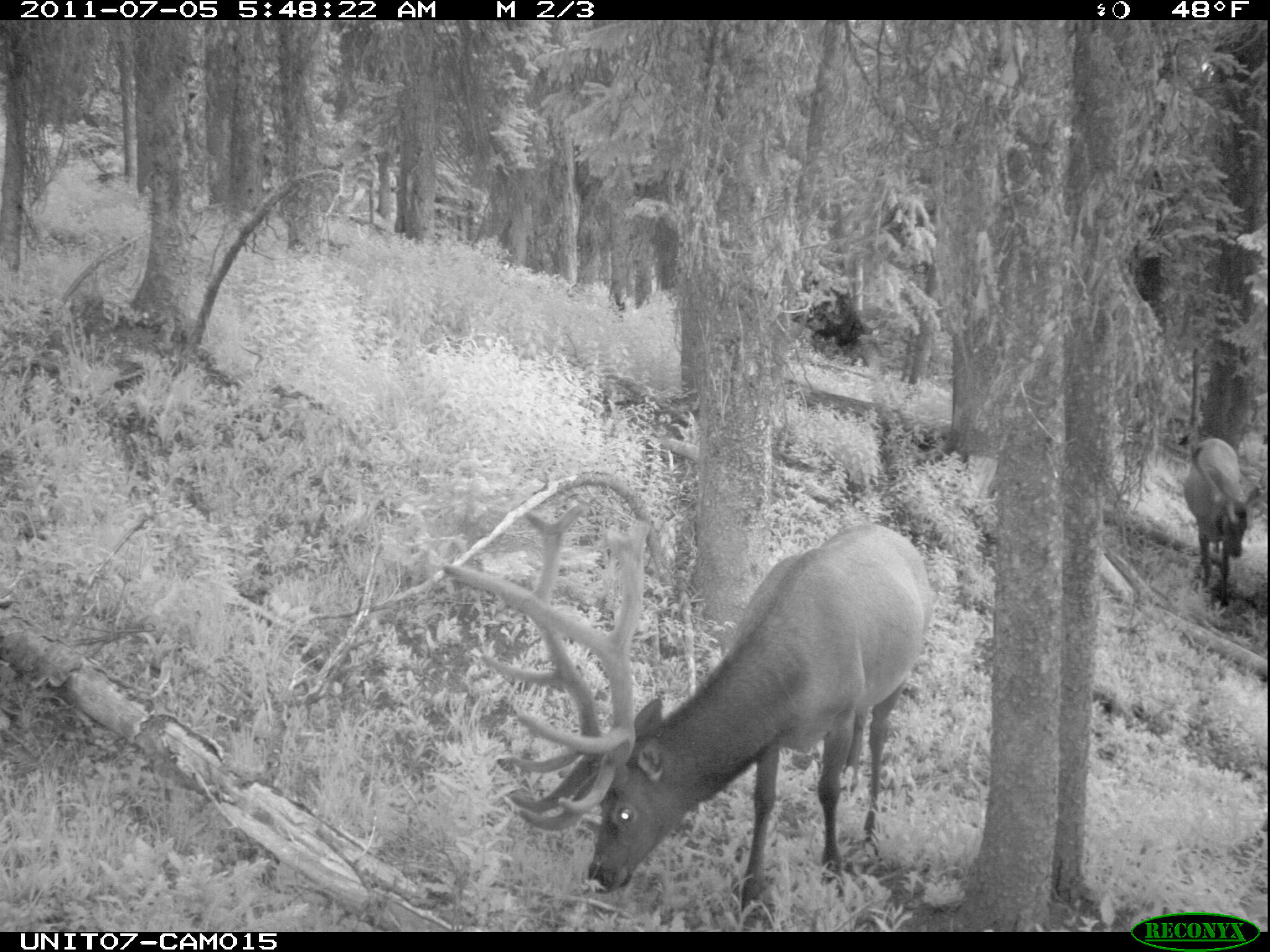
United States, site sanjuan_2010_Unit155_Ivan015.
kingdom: Animalia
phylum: Chordata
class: Mammalia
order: Artiodactyla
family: Cervidae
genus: Cervus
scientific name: Cervus elaphus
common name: red deer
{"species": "Cervus elaphus (red deer)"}